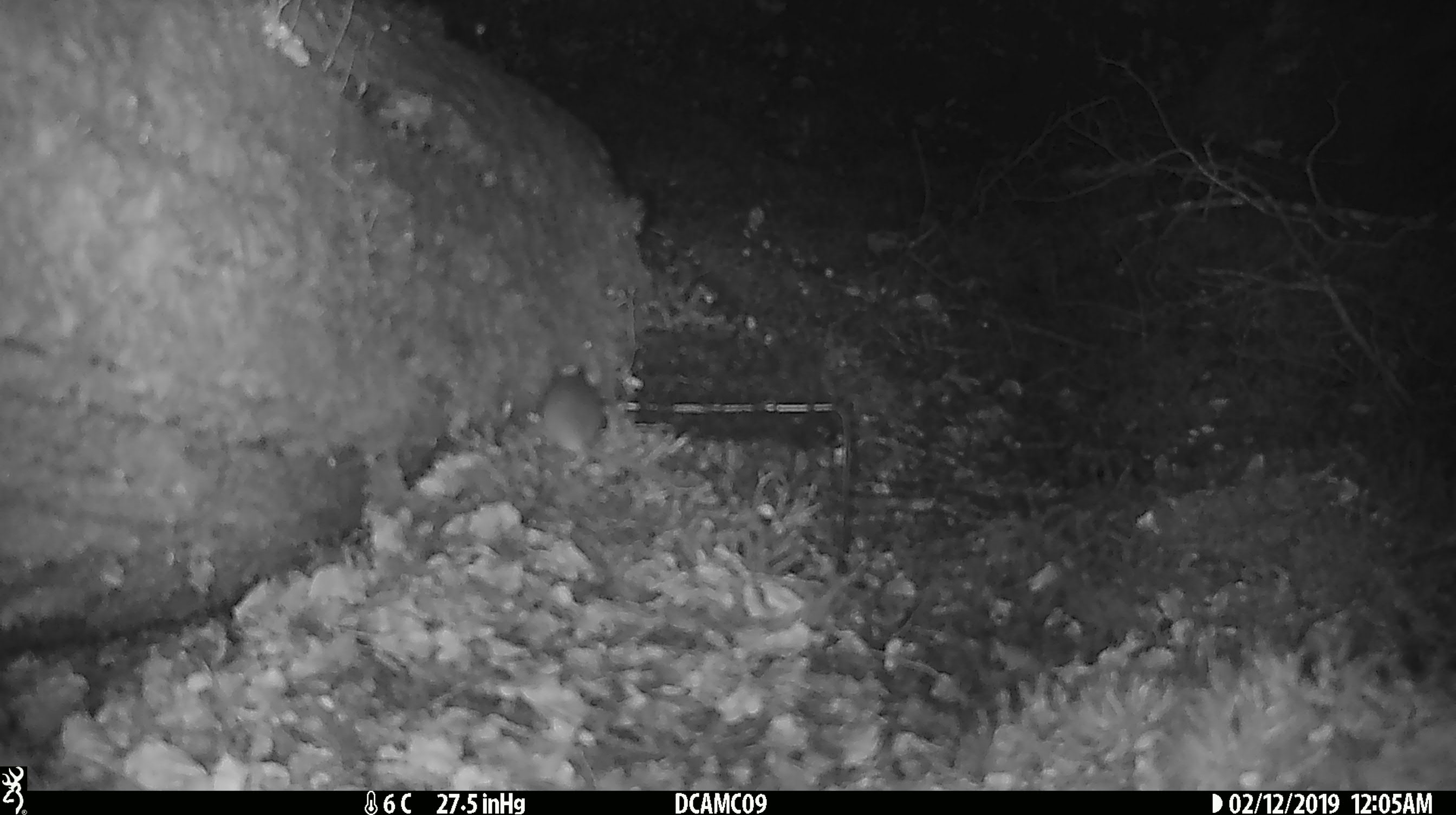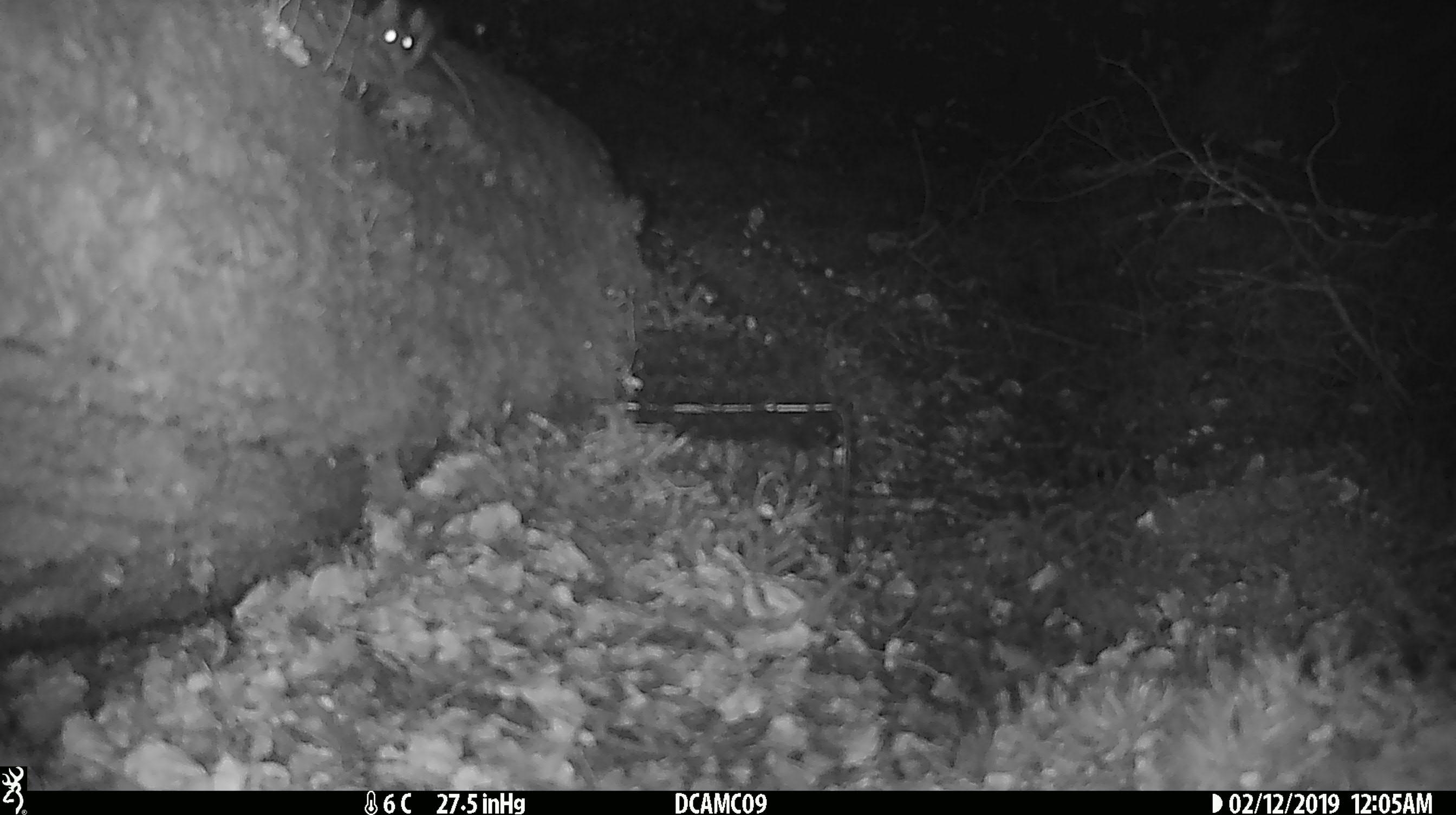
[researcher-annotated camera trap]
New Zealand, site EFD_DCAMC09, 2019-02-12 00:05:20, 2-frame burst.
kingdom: Animalia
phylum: Chordata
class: Mammalia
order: Rodentia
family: Muridae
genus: Mus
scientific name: Mus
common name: mouse